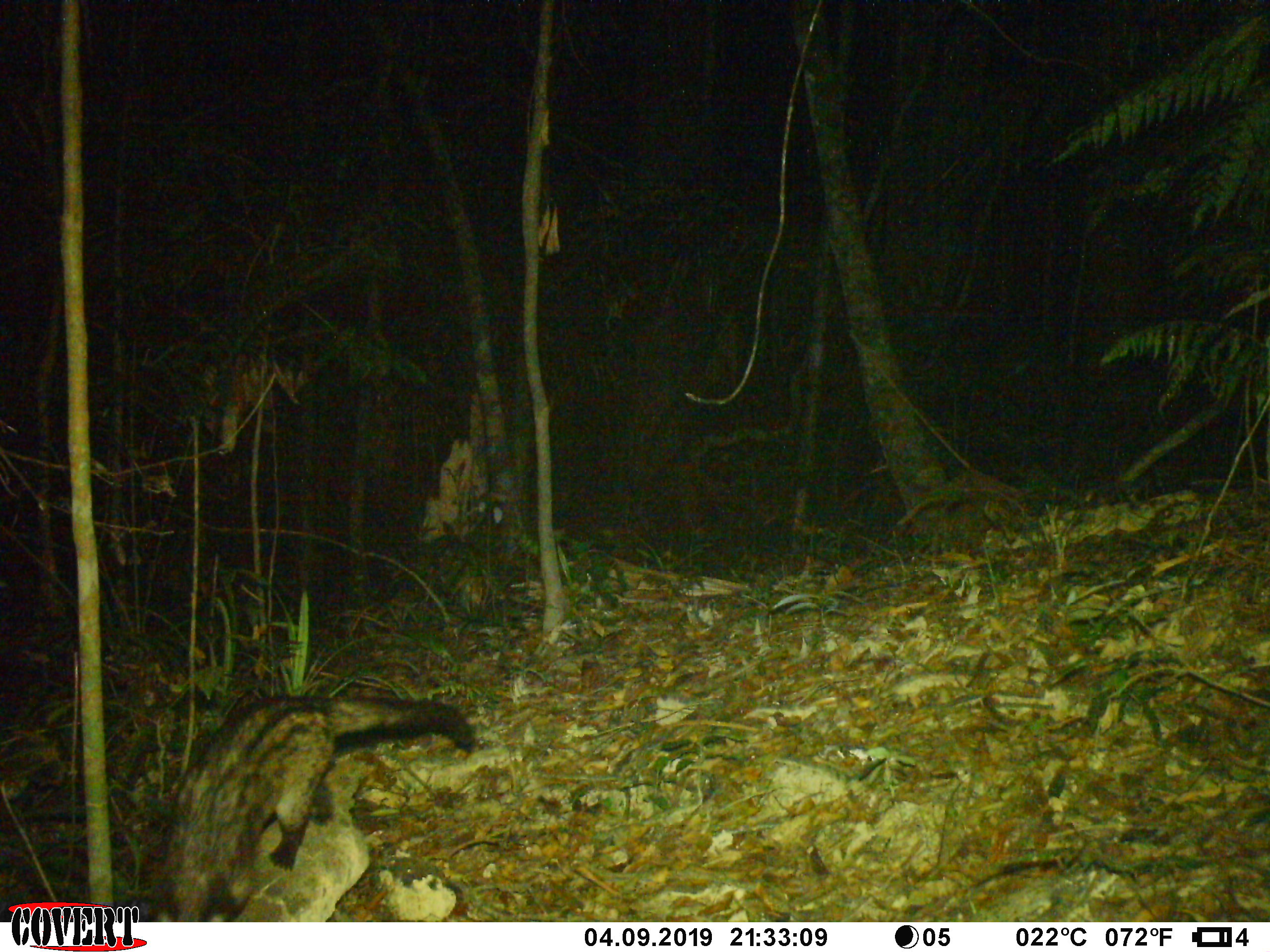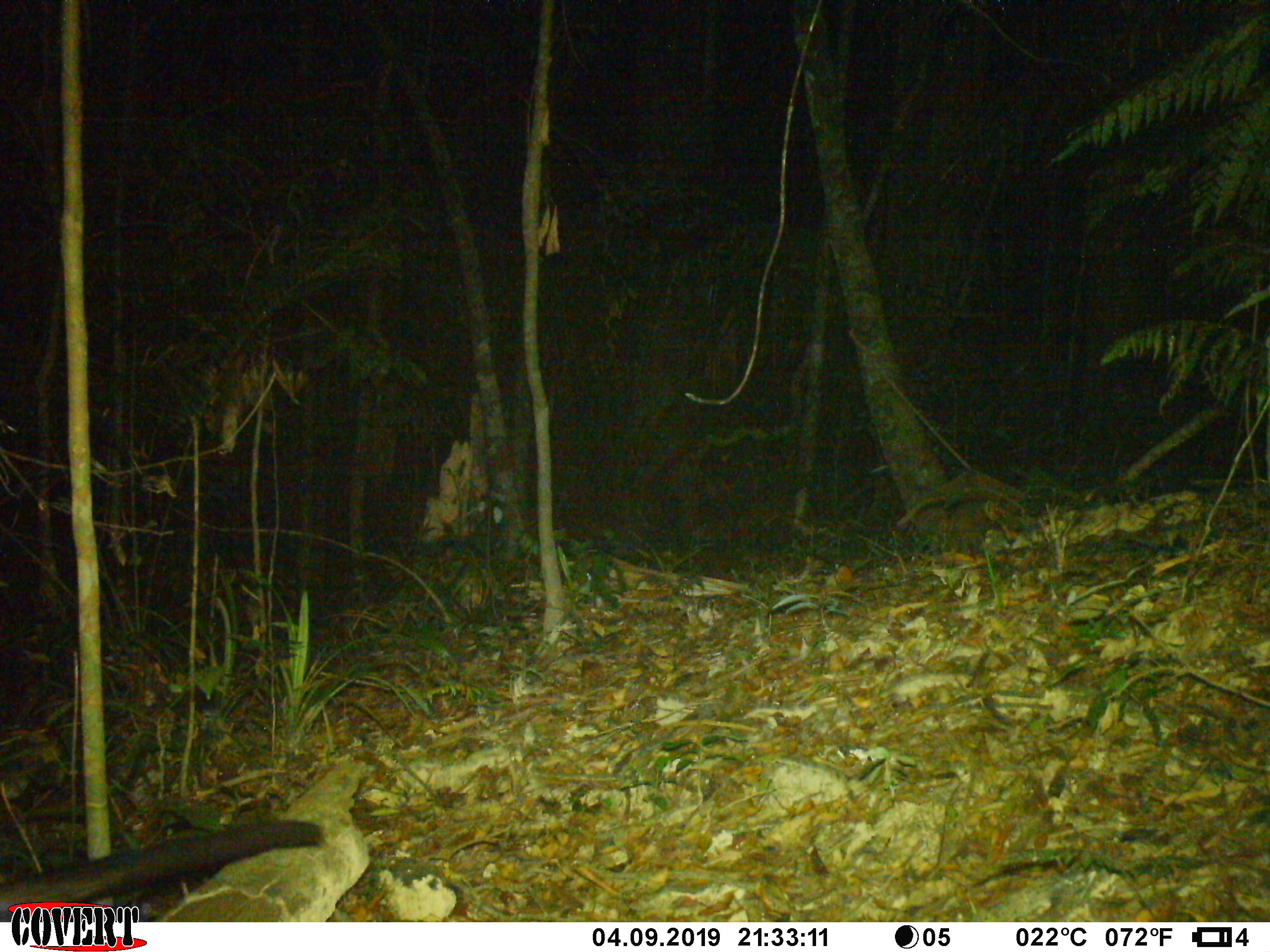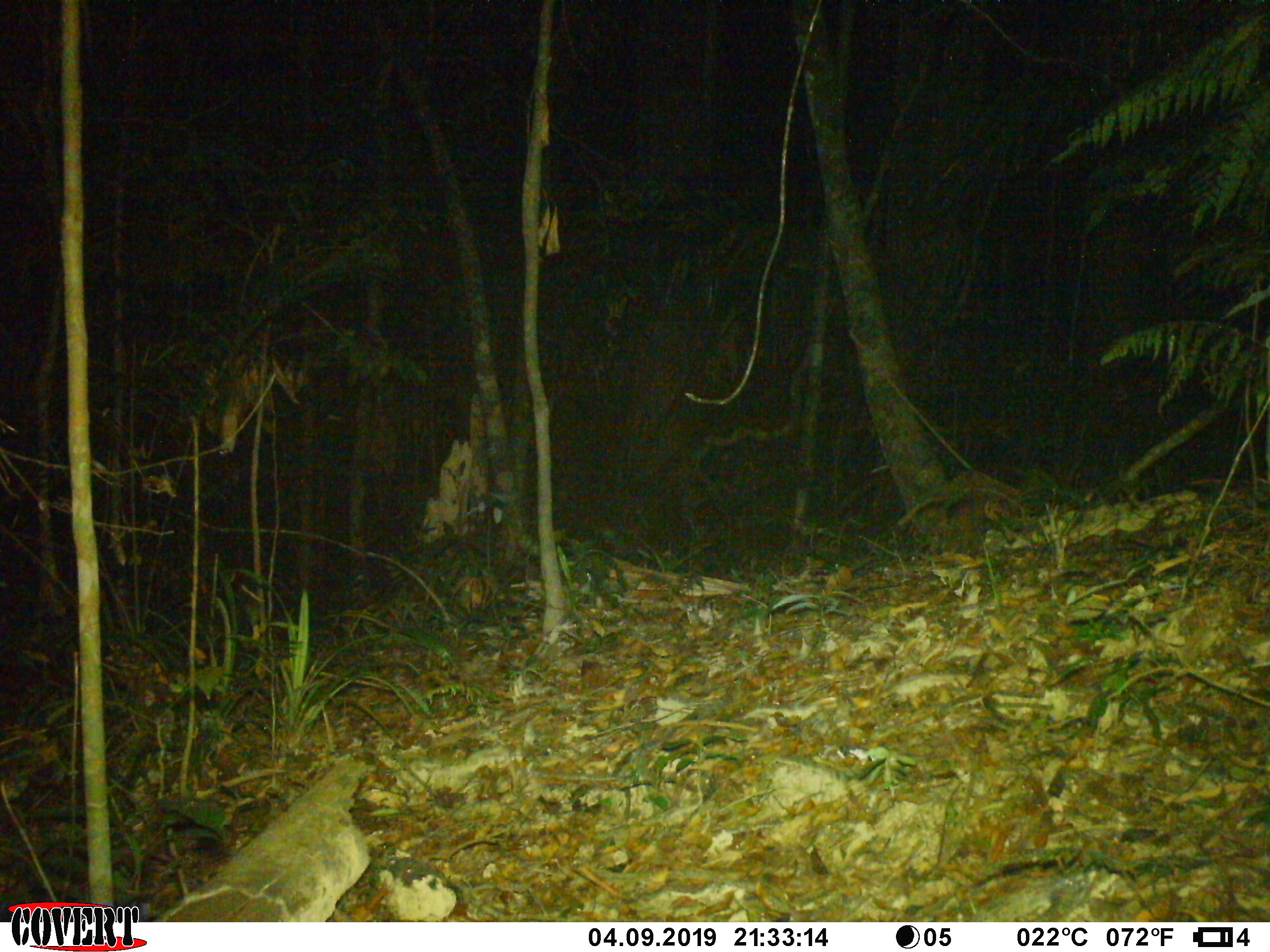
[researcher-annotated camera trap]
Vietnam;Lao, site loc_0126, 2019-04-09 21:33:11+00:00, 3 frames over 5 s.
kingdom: Animalia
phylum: Chordata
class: Mammalia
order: Carnivora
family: Viverridae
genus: Paradoxurus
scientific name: Paradoxurus hermaphroditus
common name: common palm civet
Common palm civet (Paradoxurus hermaphroditus). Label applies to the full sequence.